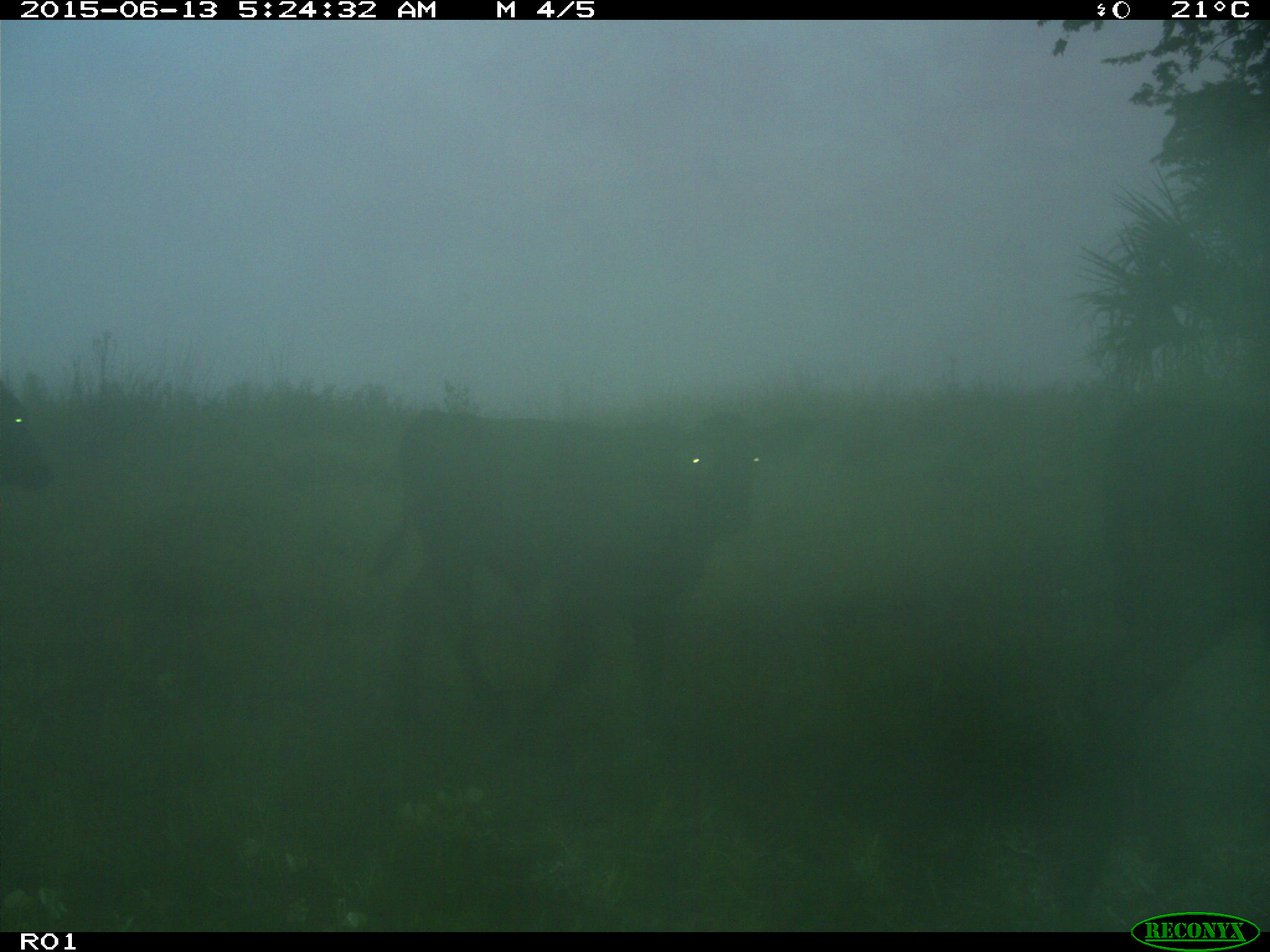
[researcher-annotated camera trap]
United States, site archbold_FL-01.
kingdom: Animalia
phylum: Chordata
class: Mammalia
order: Artiodactyla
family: Bovidae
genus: Bos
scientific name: Bos taurus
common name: domestic cow